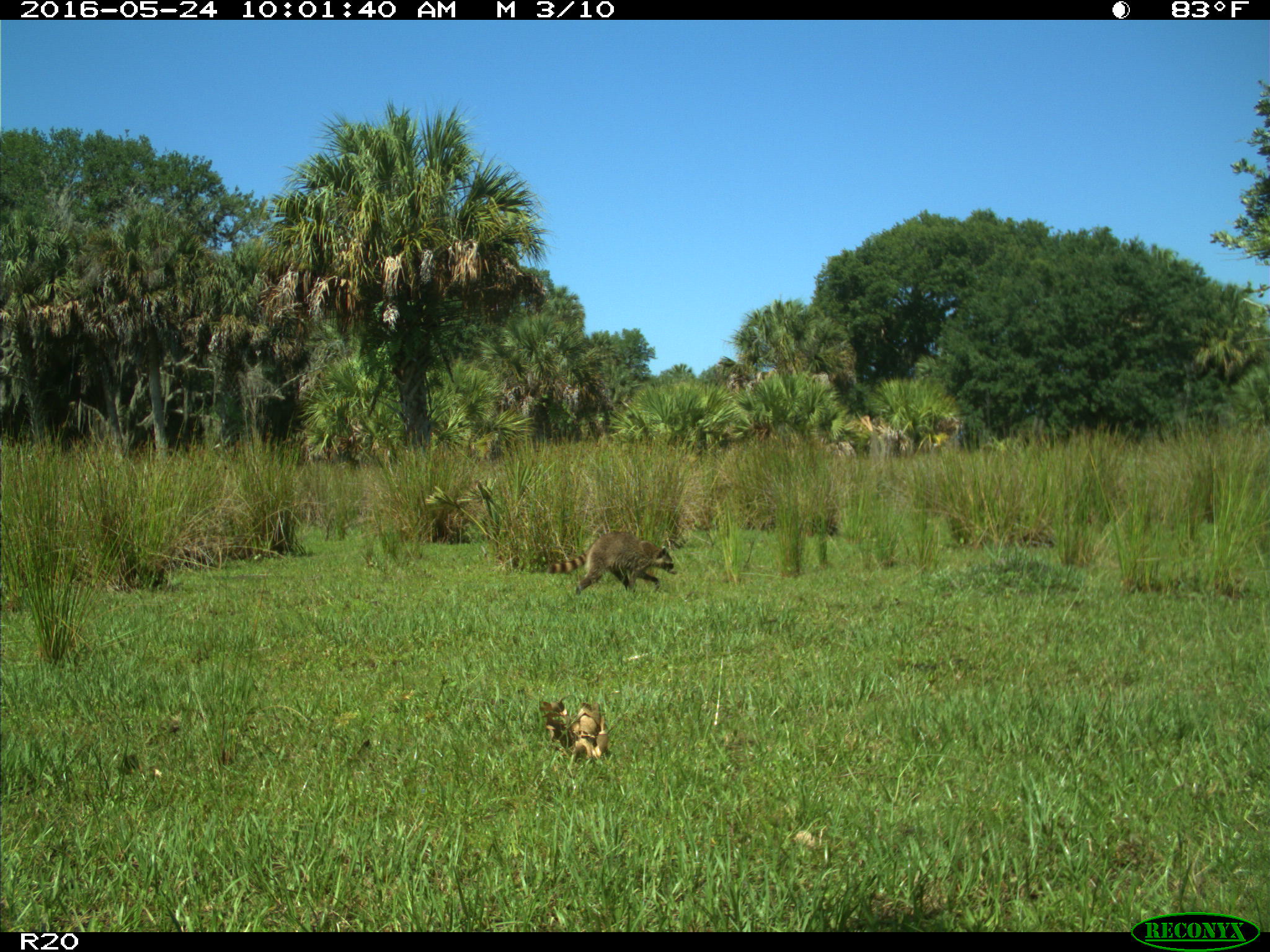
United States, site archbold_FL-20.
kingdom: Animalia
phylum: Chordata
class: Mammalia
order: Carnivora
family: Procyonidae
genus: Procyon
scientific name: Procyon lotor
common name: common raccoon